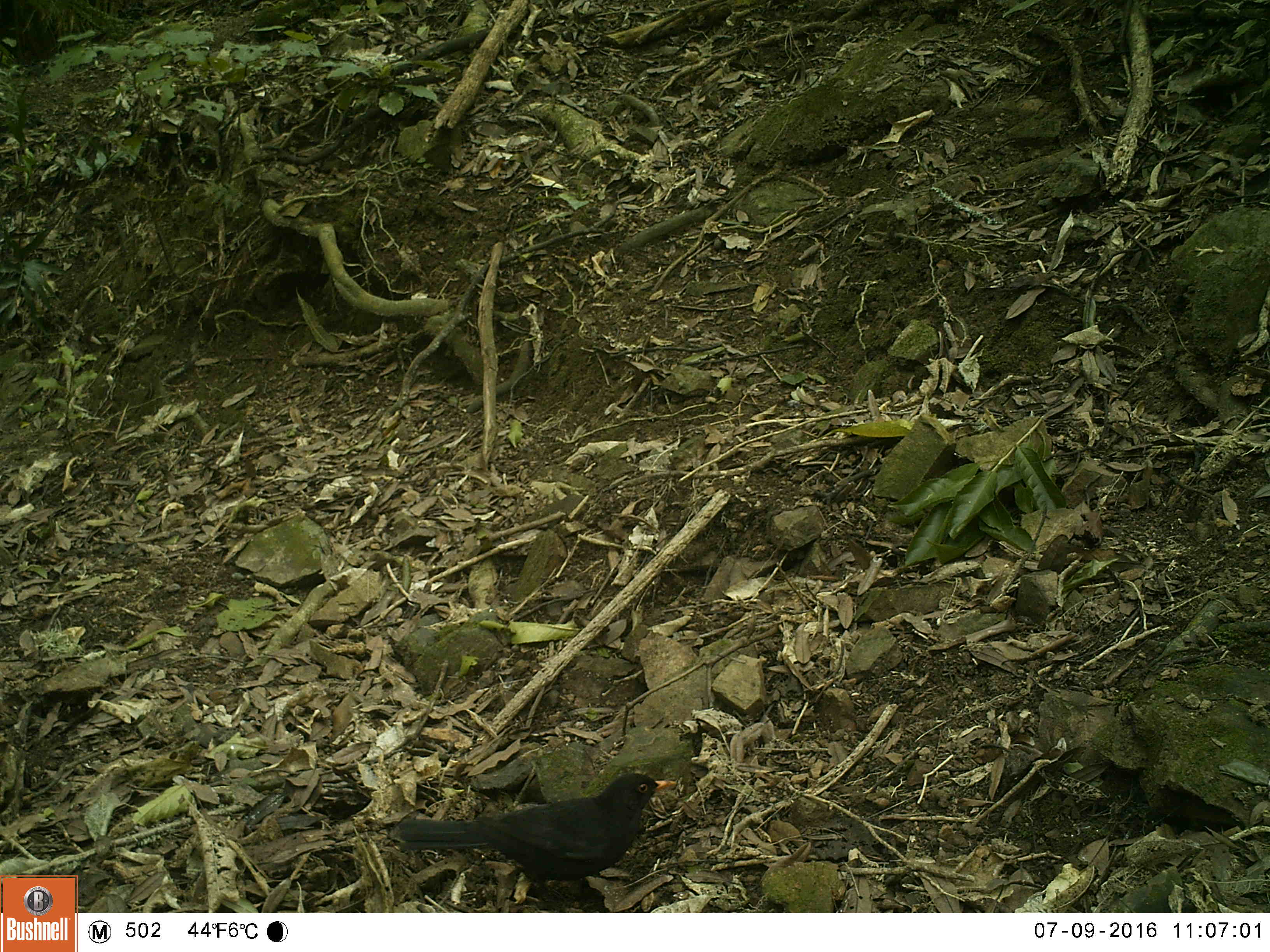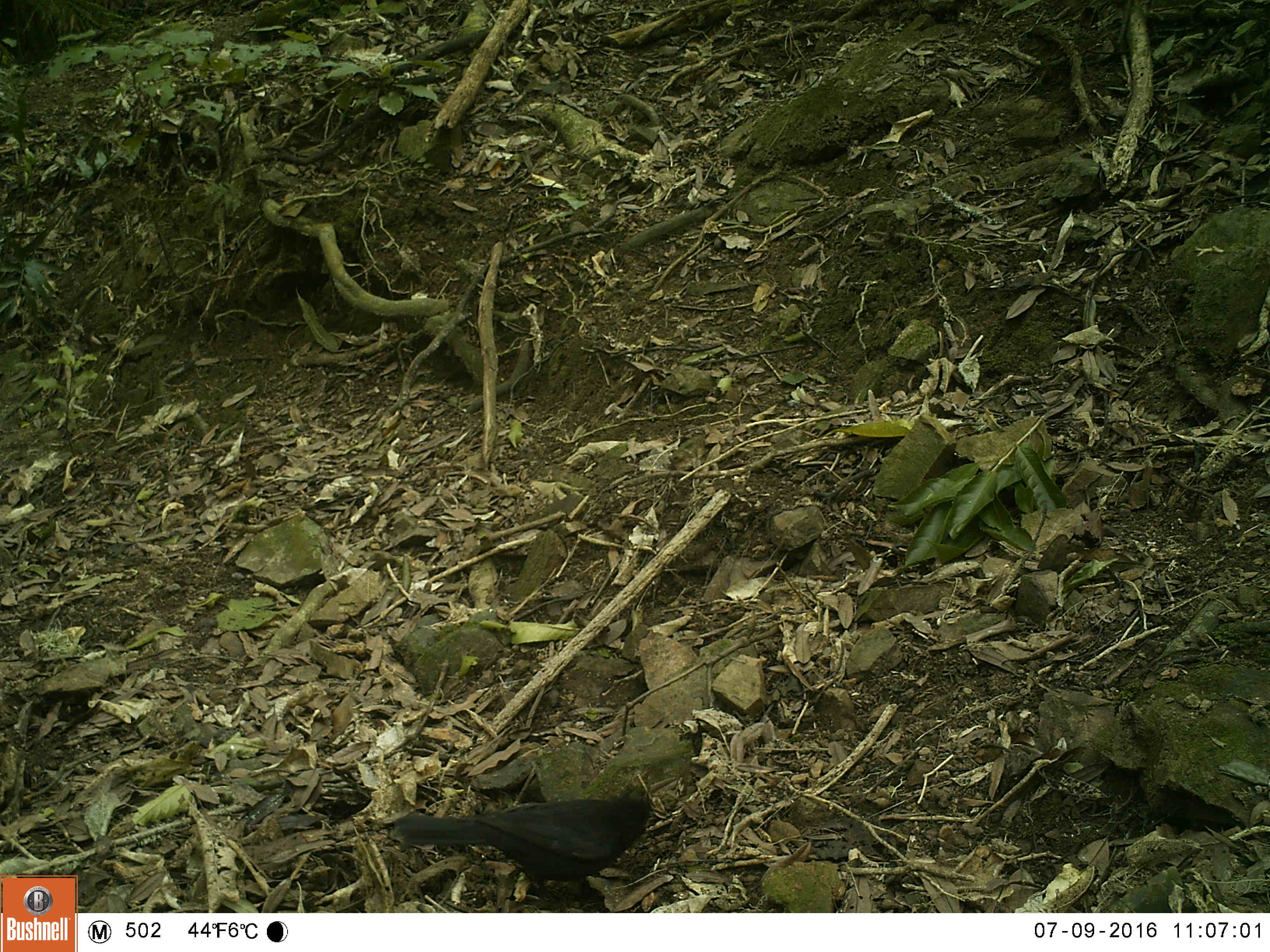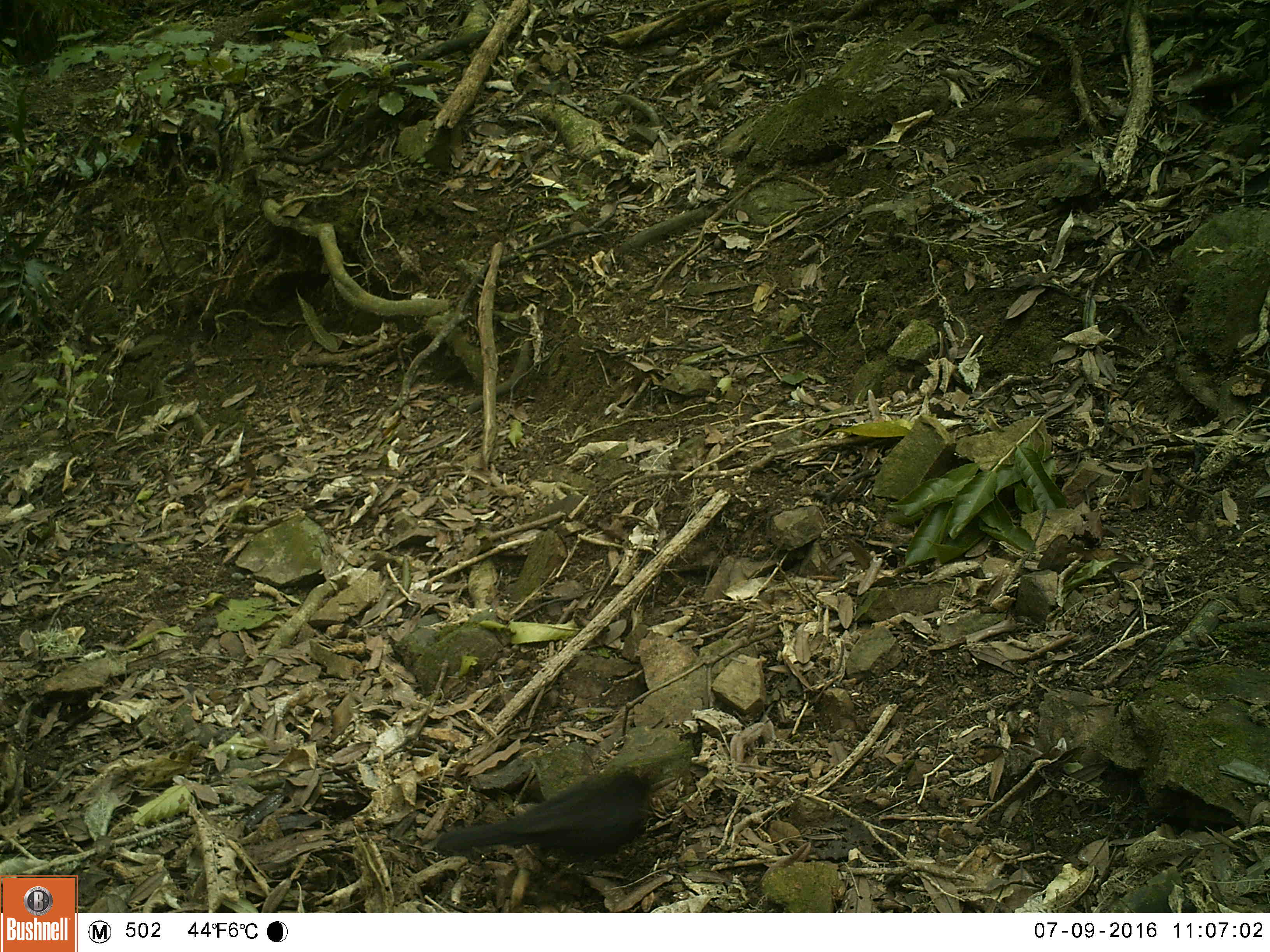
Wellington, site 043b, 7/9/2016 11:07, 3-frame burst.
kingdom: Animalia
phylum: Chordata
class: Aves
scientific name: Aves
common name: bird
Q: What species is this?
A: Bird (Aves).